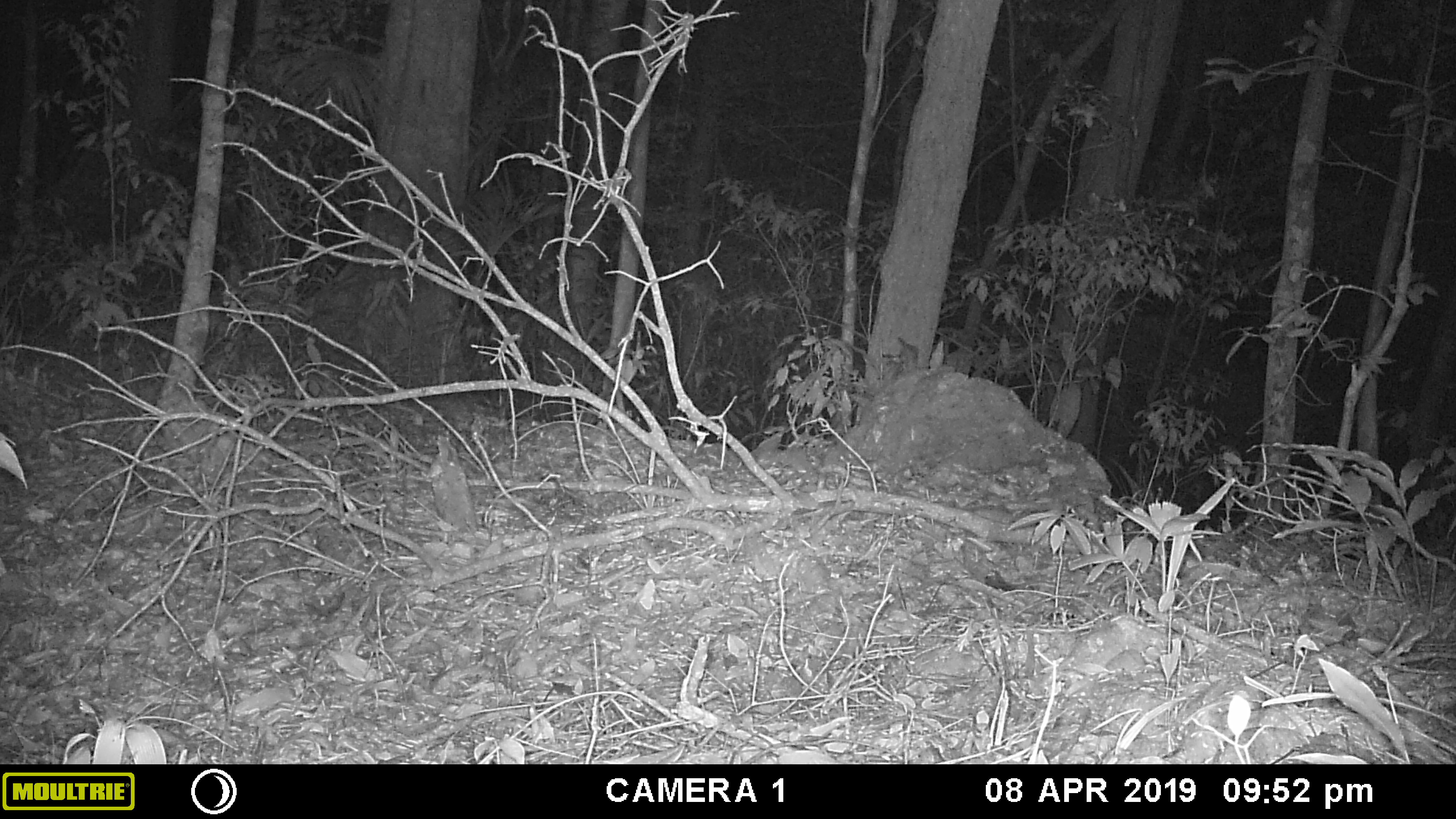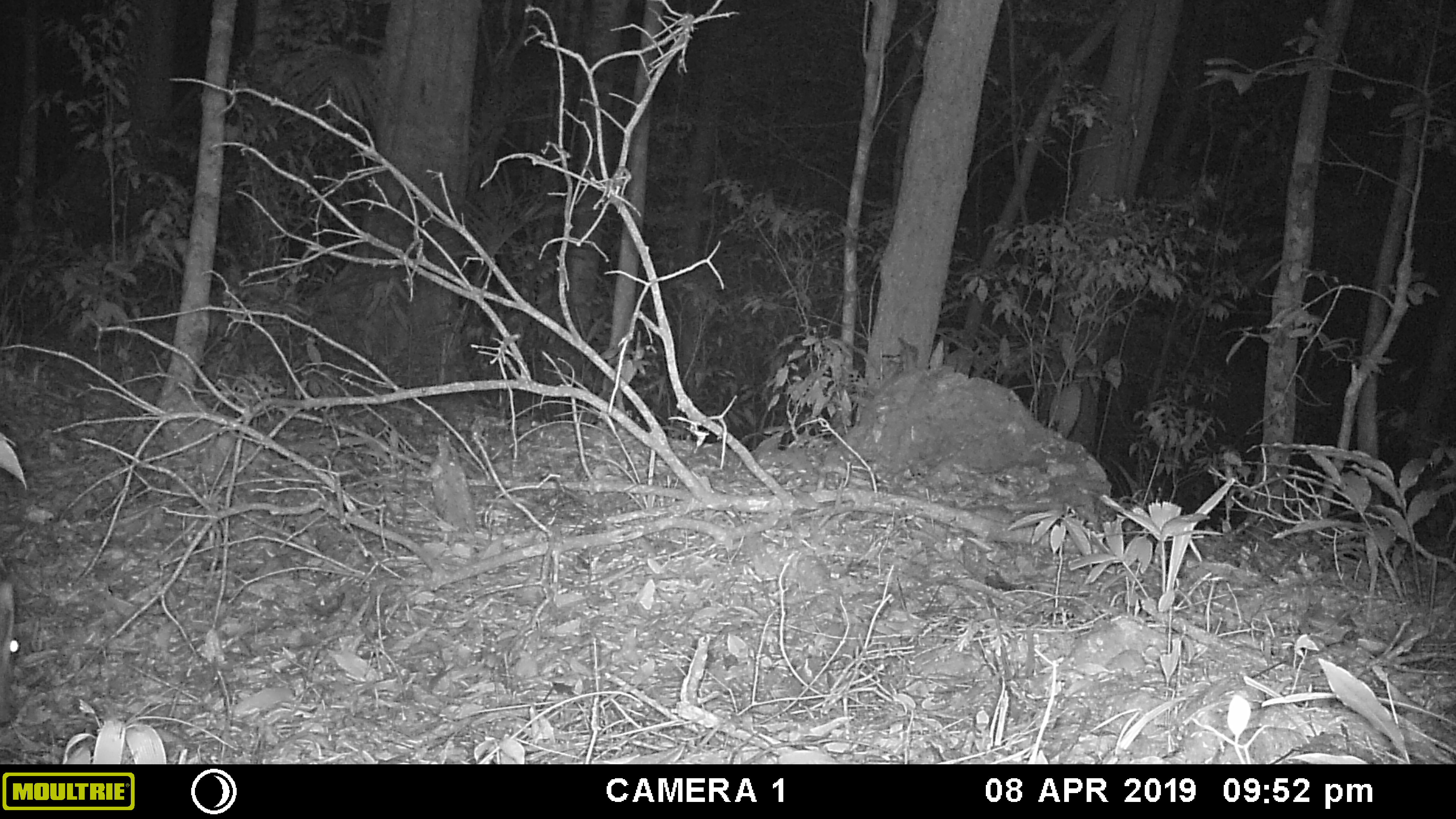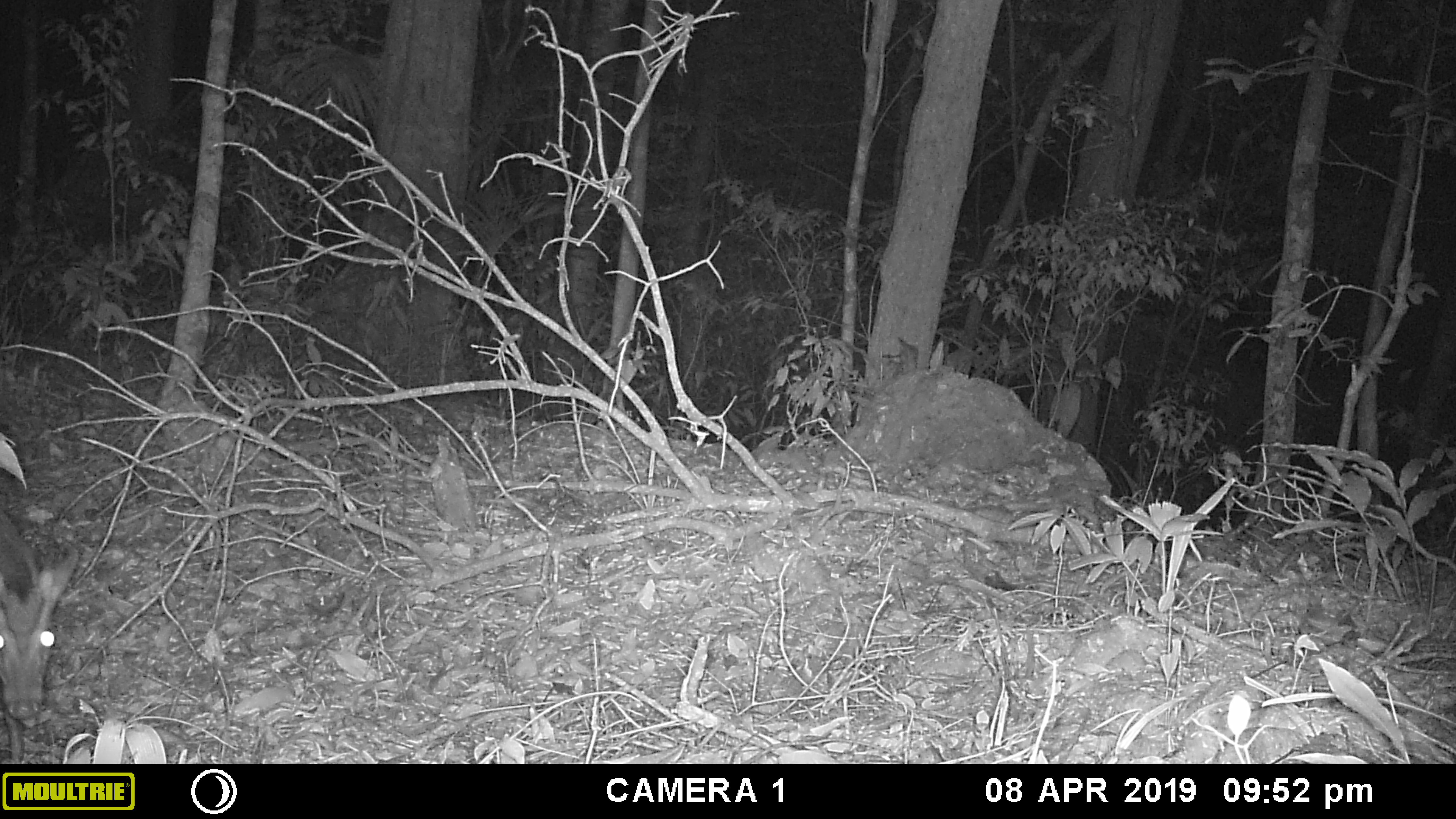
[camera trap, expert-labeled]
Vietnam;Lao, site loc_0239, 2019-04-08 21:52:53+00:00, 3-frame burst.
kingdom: Animalia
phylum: Chordata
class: Mammalia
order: Artiodactyla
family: Cervidae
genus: Muntiacus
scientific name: Muntiacus rooseveltorum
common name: roosevelt's muntjac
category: roosevelts muntjac group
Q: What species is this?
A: Roosevelts muntjac group (roosevelt's muntjac) (Muntiacus rooseveltorum).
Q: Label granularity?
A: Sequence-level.